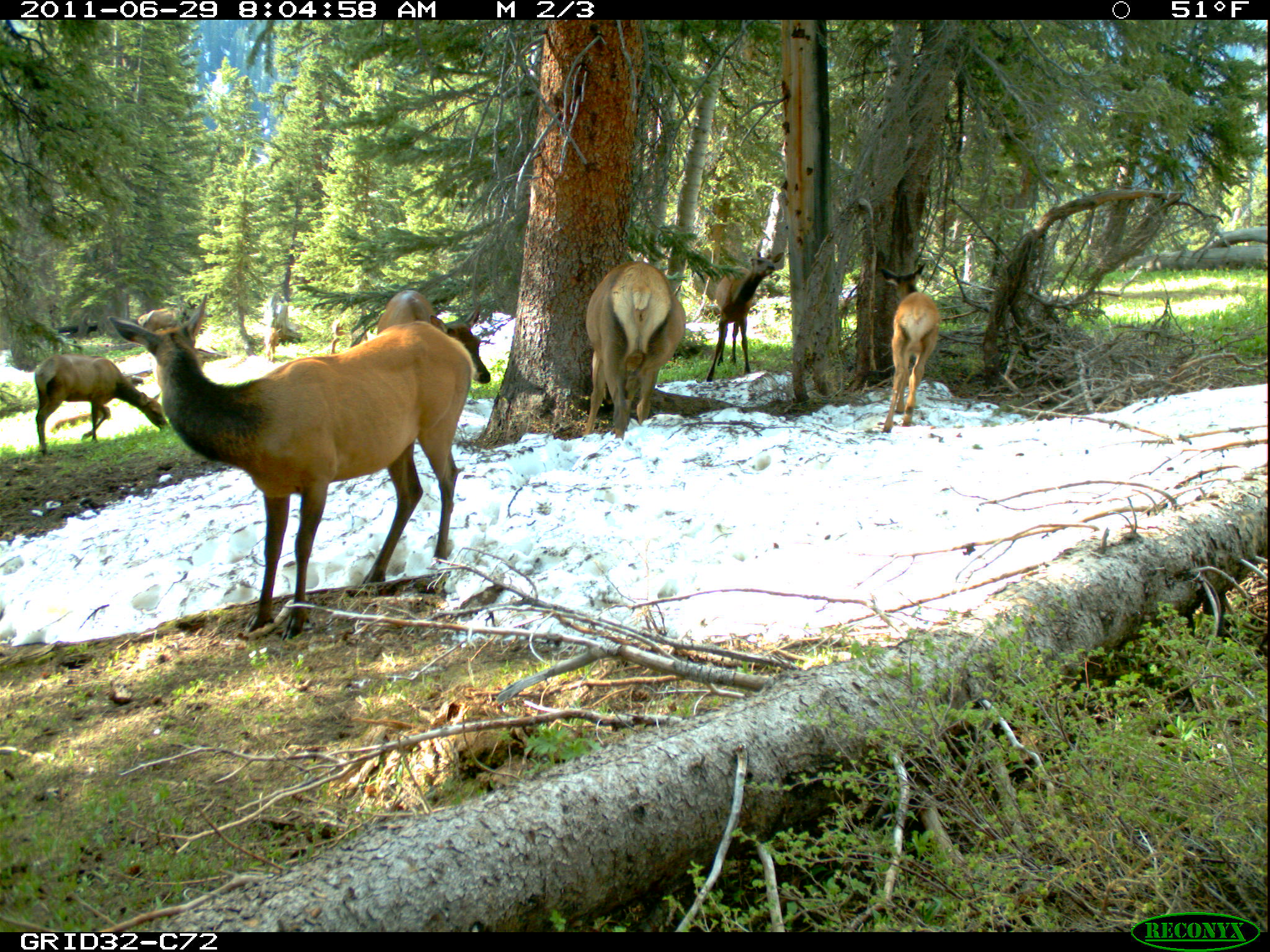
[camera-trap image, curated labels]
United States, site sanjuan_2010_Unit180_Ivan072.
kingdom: Animalia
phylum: Chordata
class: Mammalia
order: Artiodactyla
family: Cervidae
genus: Cervus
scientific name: Cervus elaphus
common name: red deer